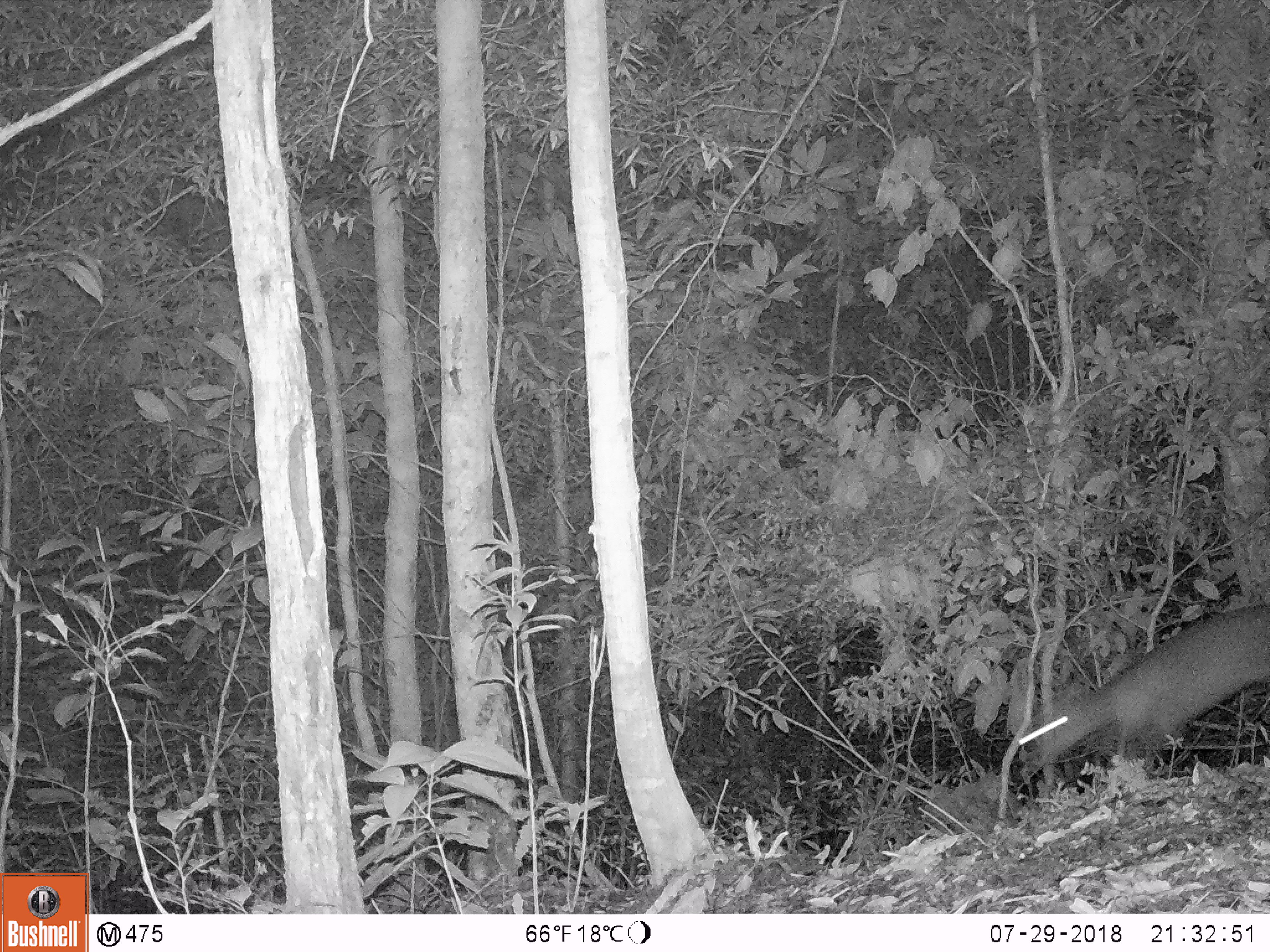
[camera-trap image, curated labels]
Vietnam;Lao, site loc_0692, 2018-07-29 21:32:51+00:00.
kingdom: Animalia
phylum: Chordata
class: Mammalia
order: Artiodactyla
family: Cervidae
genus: Muntiacus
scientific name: Muntiacus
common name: muntjacs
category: unidentified muntjac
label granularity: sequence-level